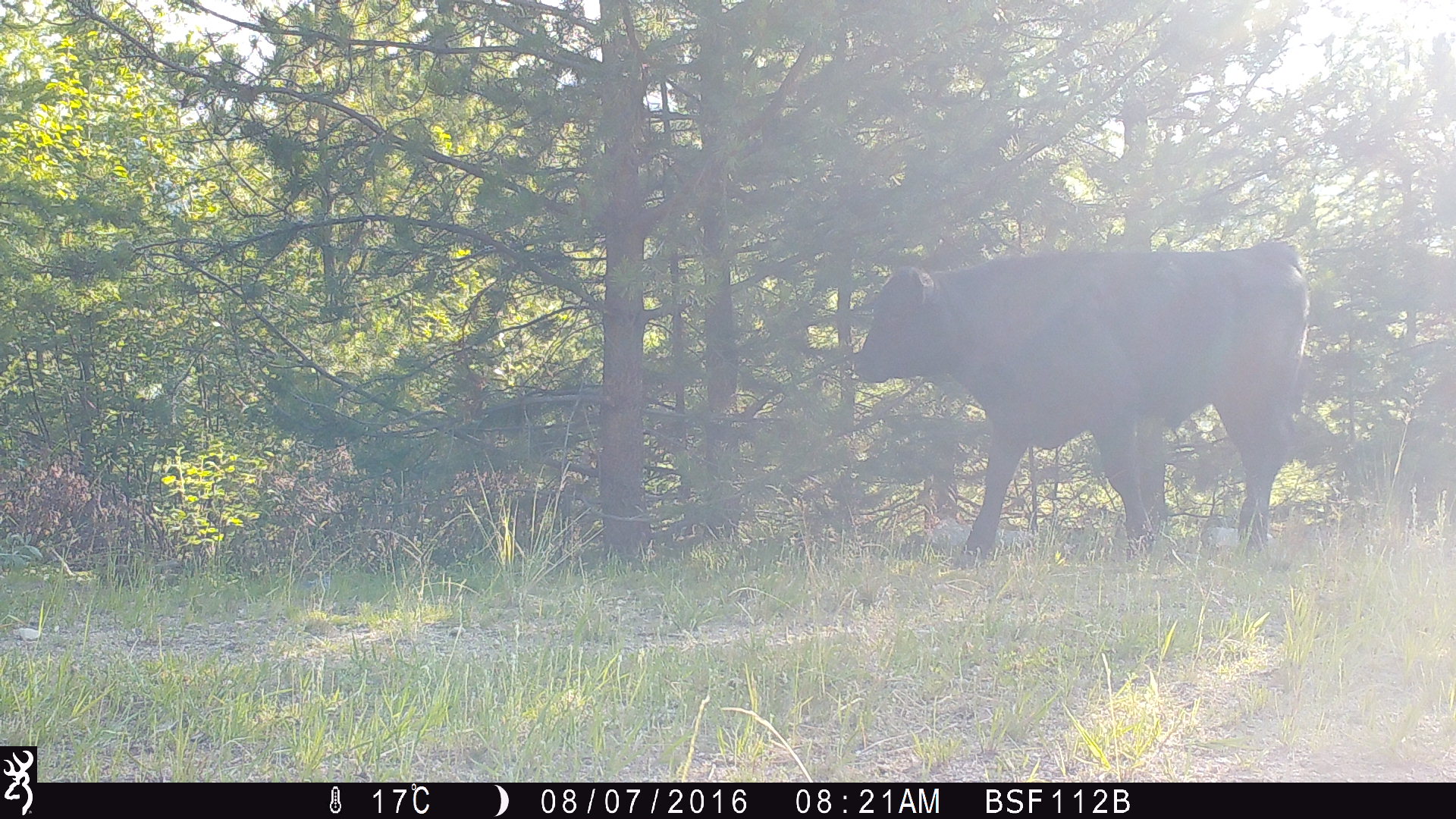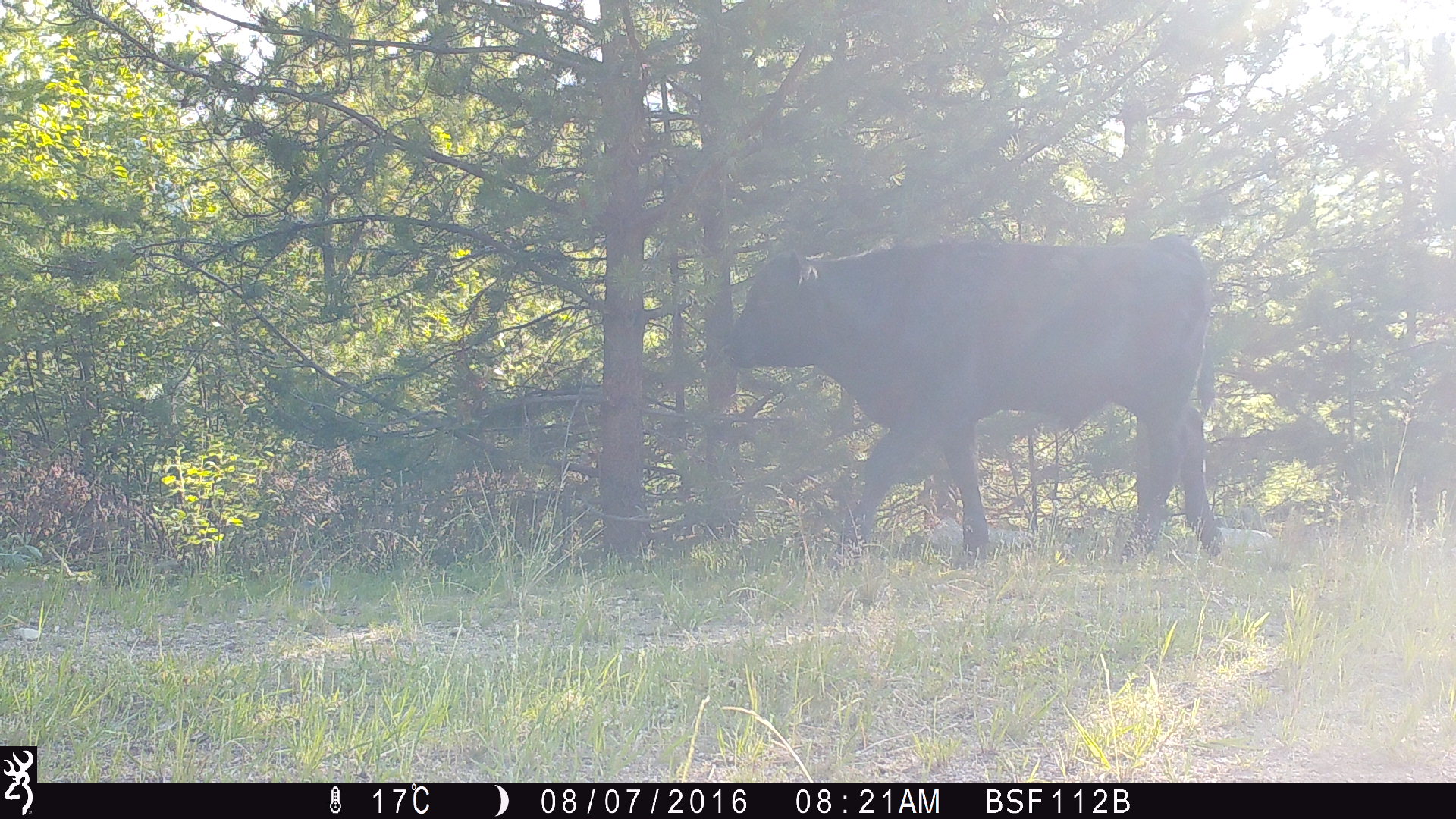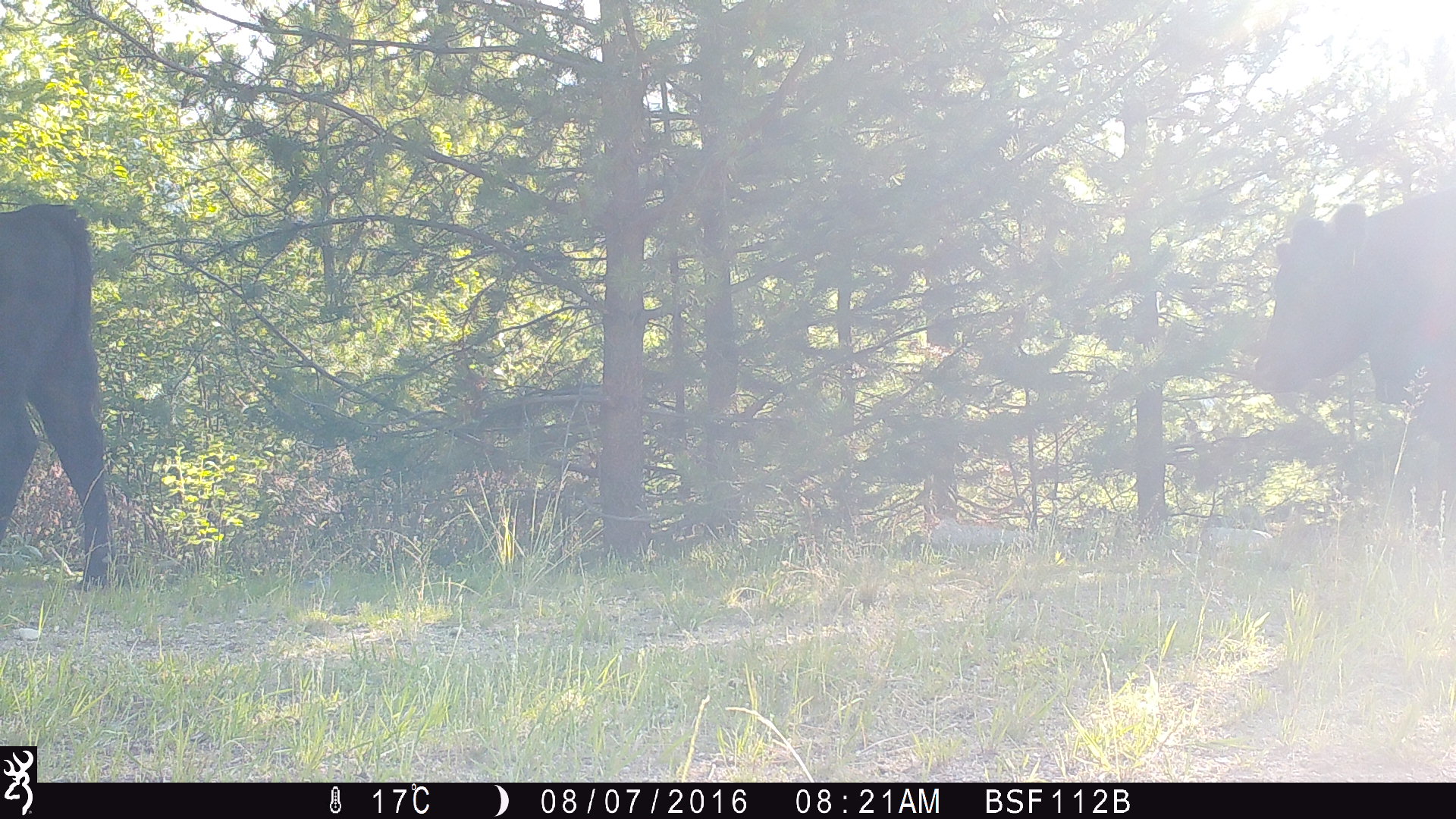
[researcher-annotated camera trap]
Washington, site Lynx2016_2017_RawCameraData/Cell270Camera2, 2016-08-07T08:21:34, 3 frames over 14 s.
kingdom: Animalia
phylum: Chordata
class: Mammalia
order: Artiodactyla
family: Bovidae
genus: Bos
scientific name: Bos taurus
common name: domestic cattle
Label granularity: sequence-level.